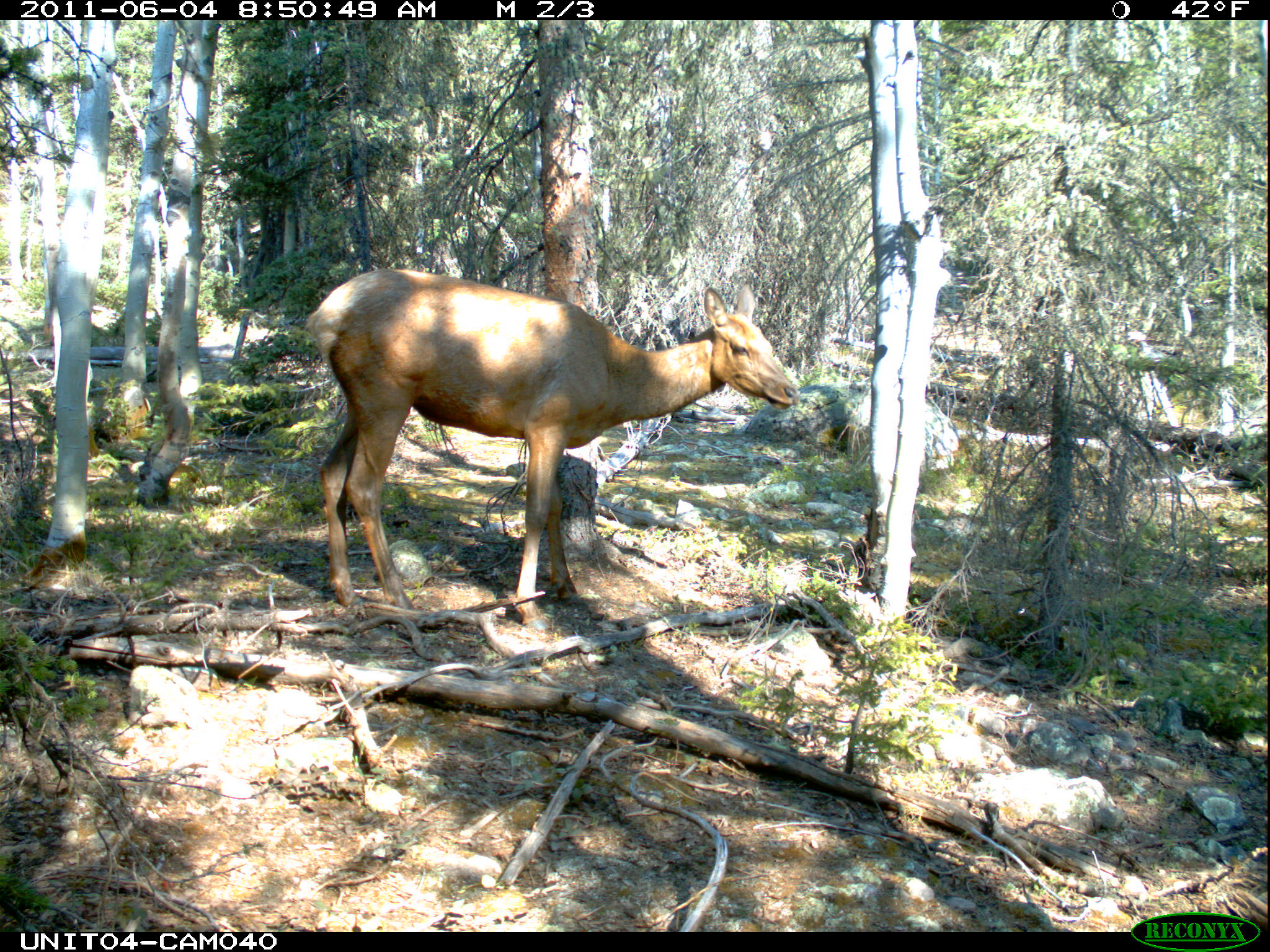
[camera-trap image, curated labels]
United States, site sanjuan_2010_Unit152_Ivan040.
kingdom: Animalia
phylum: Chordata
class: Mammalia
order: Artiodactyla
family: Cervidae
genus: Cervus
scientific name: Cervus elaphus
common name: red deer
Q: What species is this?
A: Cervus elaphus (red deer).